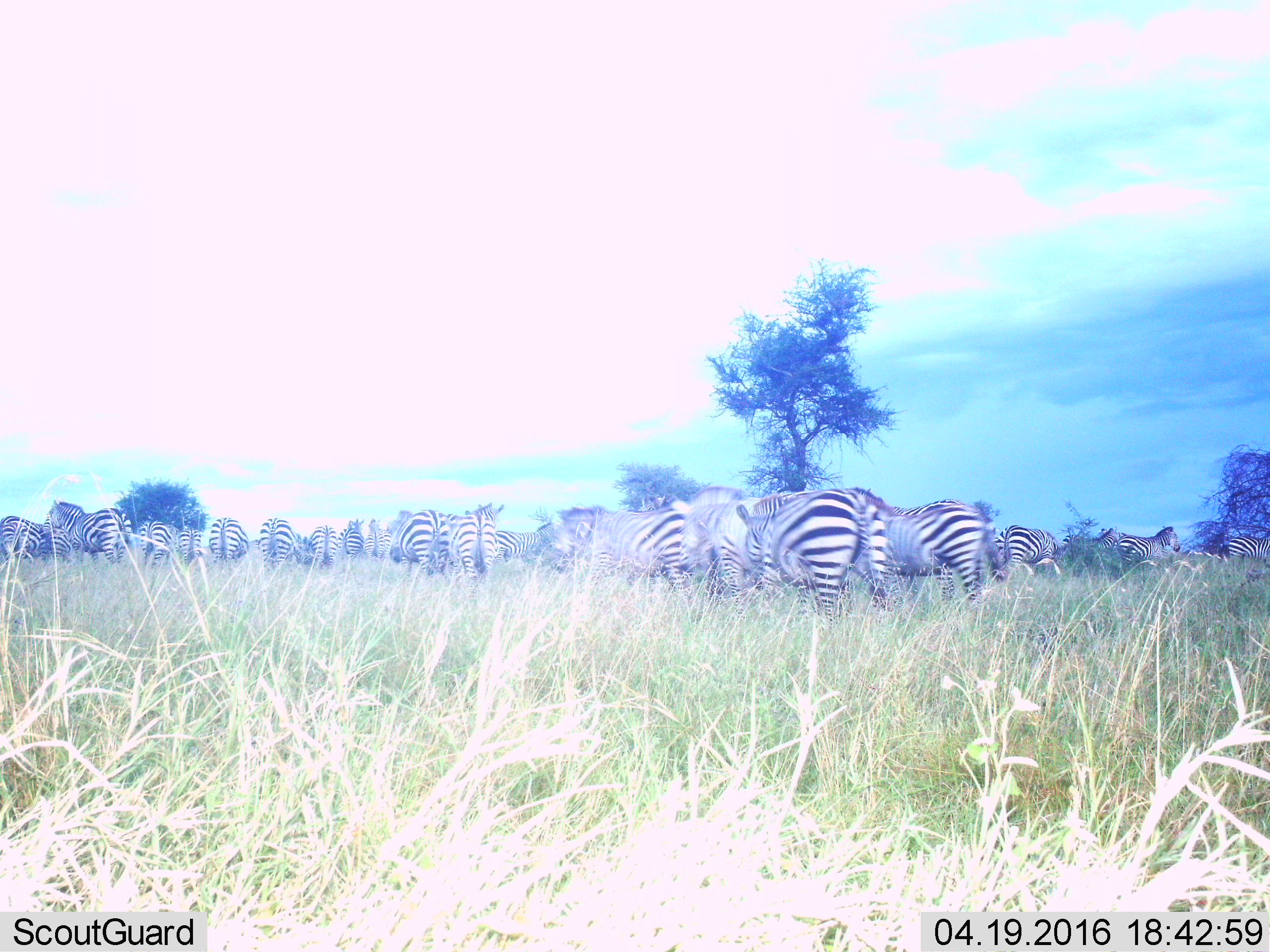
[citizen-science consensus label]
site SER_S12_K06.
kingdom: Animalia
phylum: Chordata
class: Mammalia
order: Perissodactyla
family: Equidae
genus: Equus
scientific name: Equus quagga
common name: plains zebra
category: zebraplains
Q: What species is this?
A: Zebraplains (plains zebra) (Equus quagga).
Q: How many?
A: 11-50.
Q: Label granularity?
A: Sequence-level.